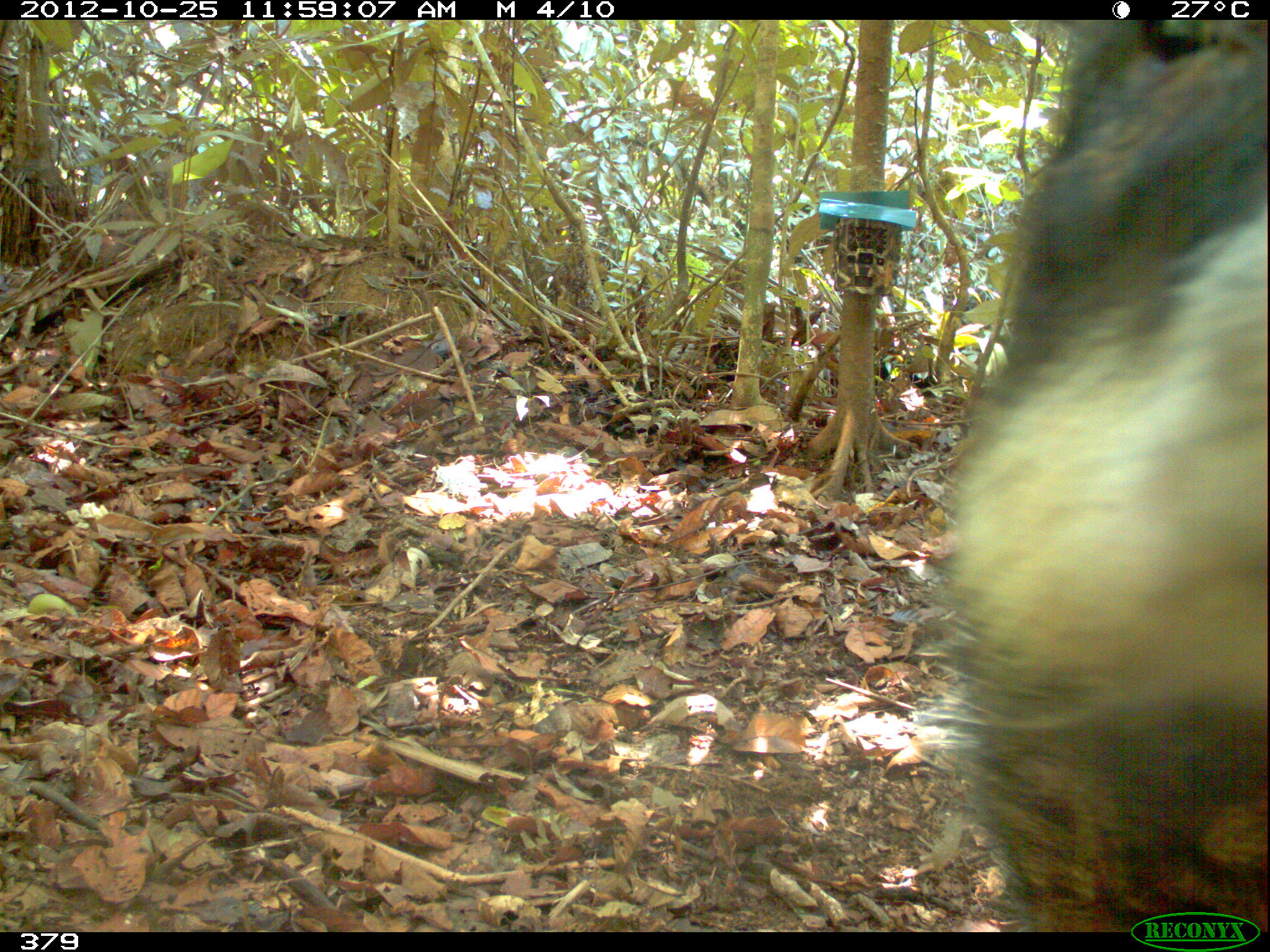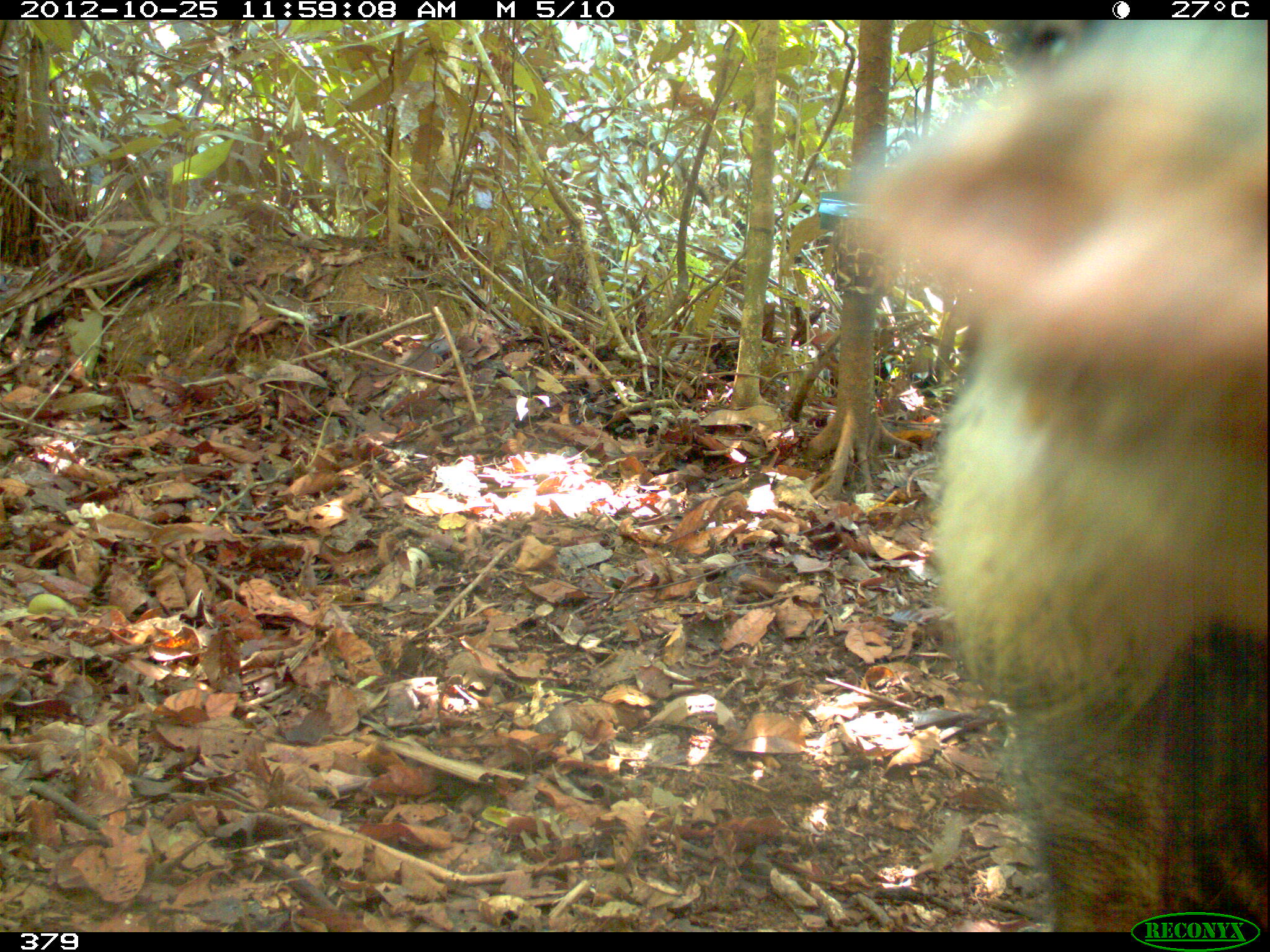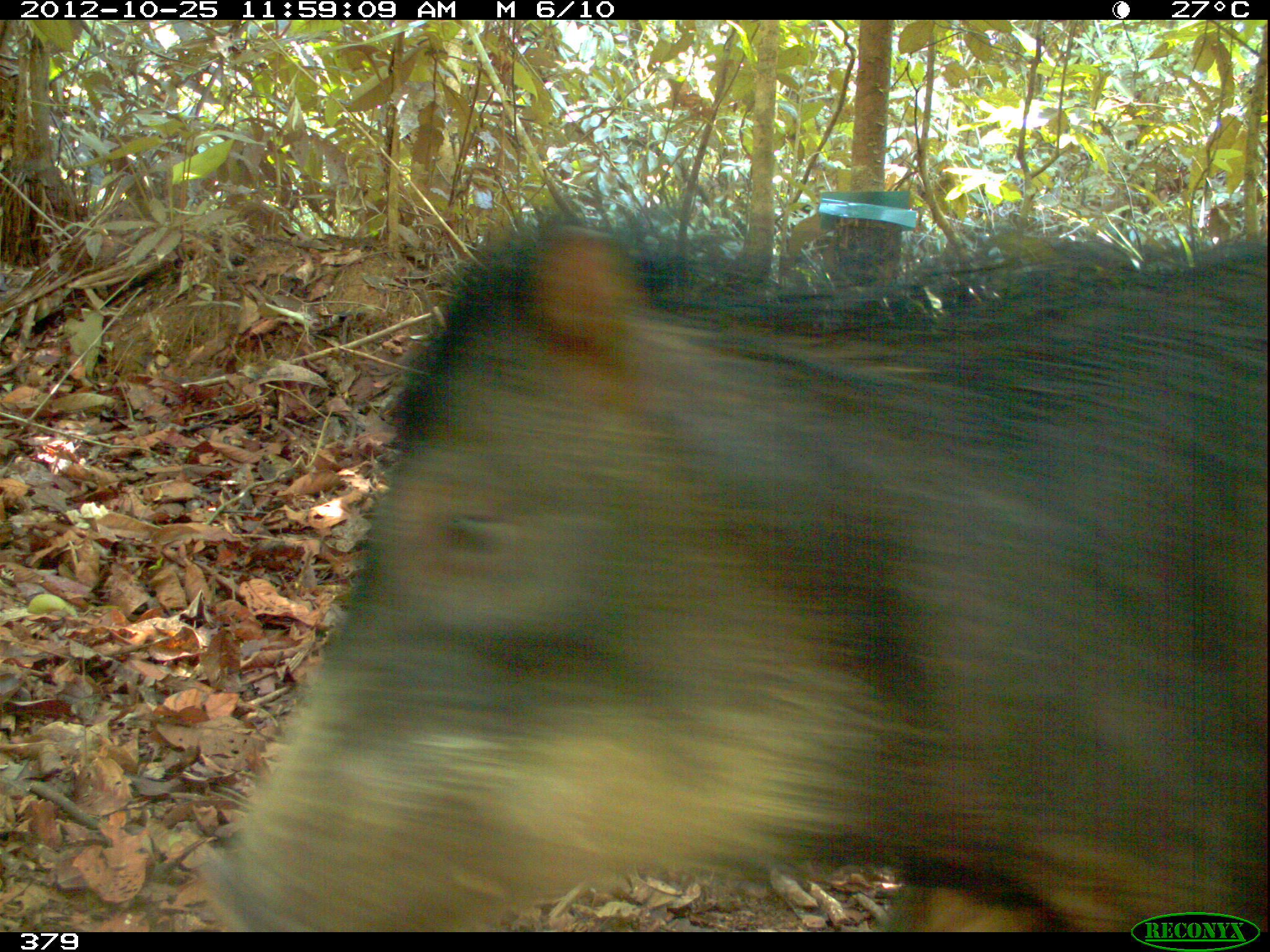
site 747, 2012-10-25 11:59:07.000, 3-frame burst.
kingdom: Animalia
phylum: Chordata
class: Mammalia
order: Artiodactyla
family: Tayassuidae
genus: Tayassu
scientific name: Tayassu pecari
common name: white-lipped peccary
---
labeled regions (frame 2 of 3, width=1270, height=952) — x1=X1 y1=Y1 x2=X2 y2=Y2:
tayassu pecari: x1=832 y1=20 x2=1265 y2=932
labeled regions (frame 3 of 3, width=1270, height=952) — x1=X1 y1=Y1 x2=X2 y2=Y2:
tayassu pecari: x1=193 y1=206 x2=1270 y2=932